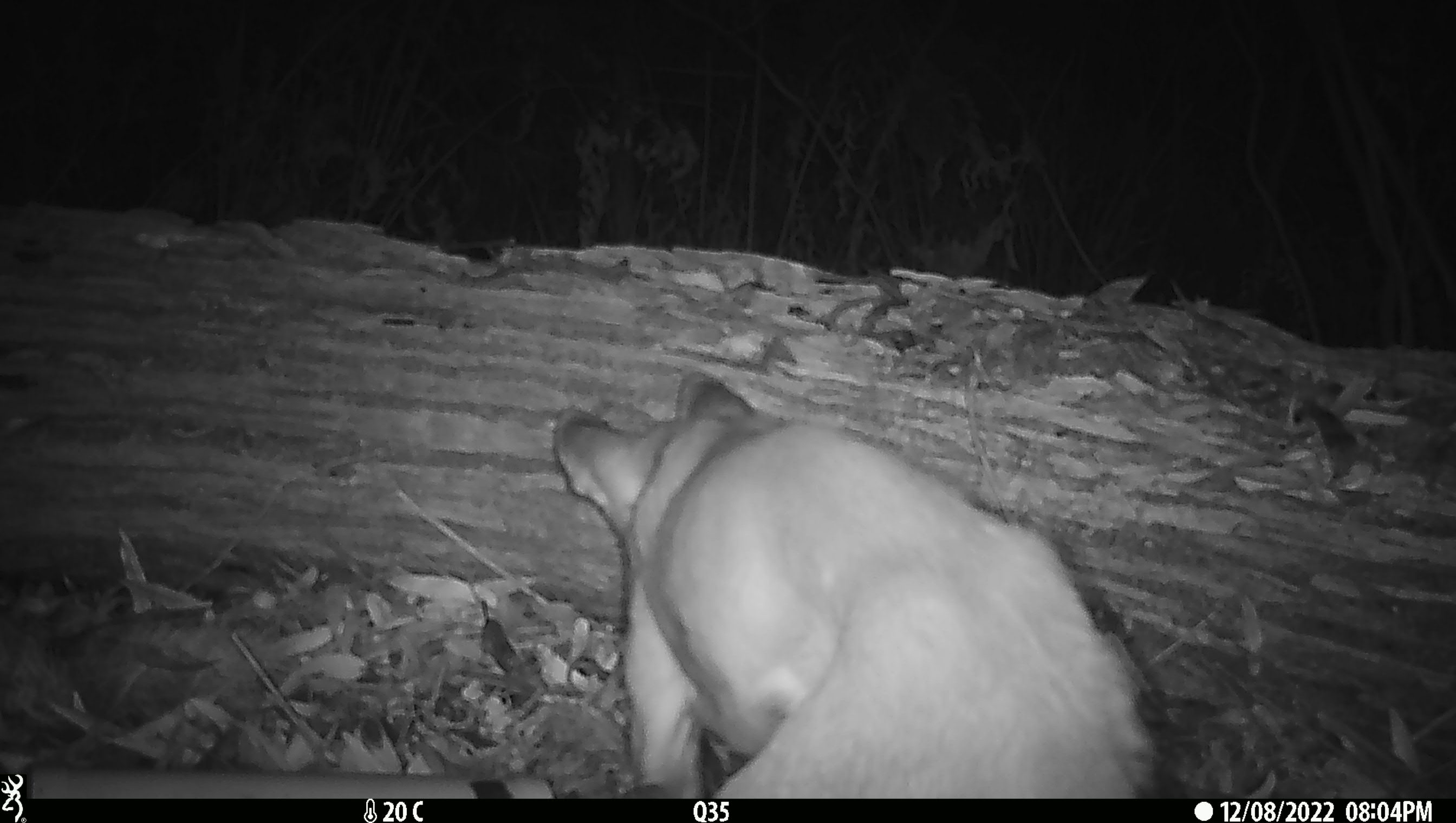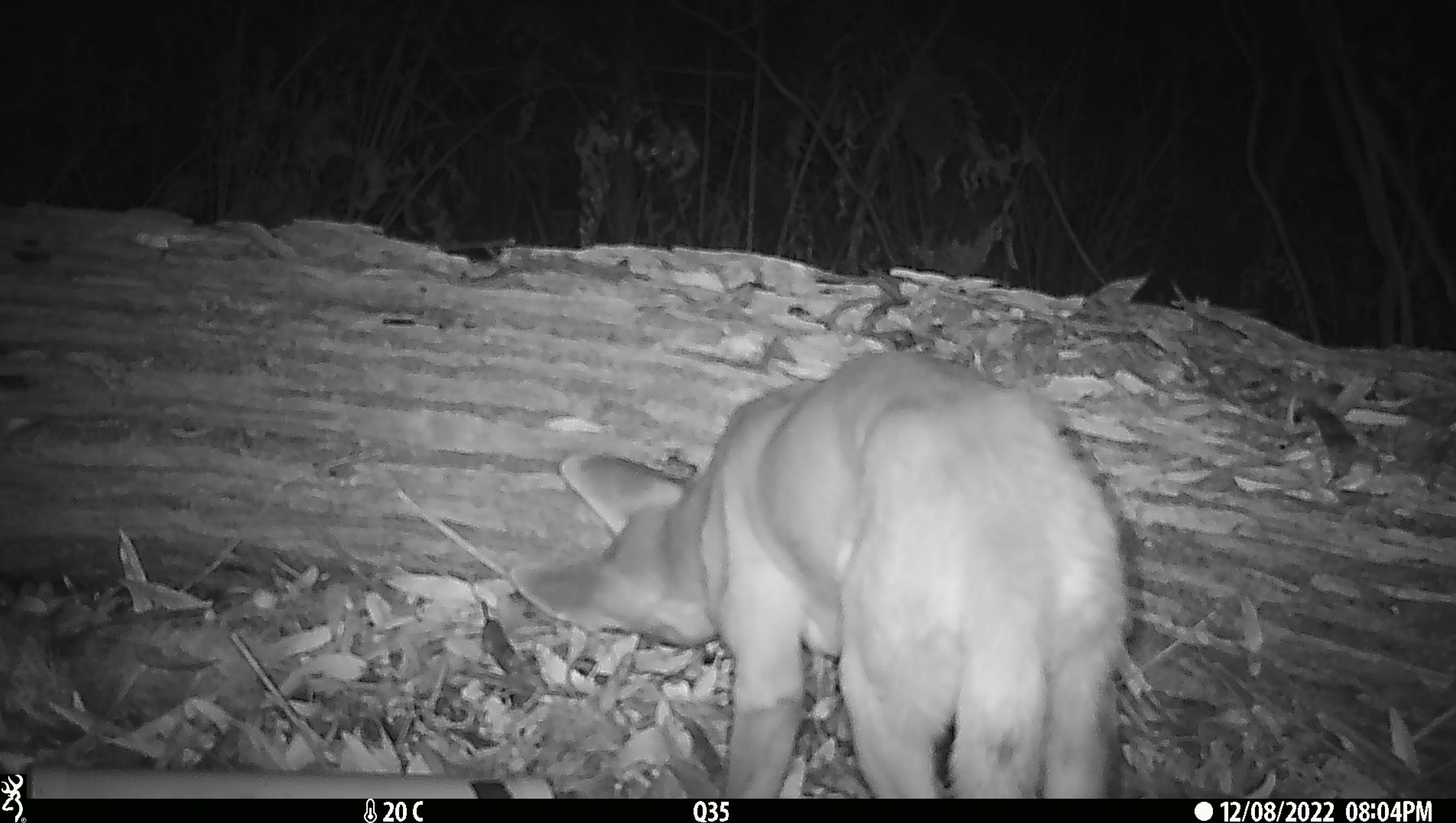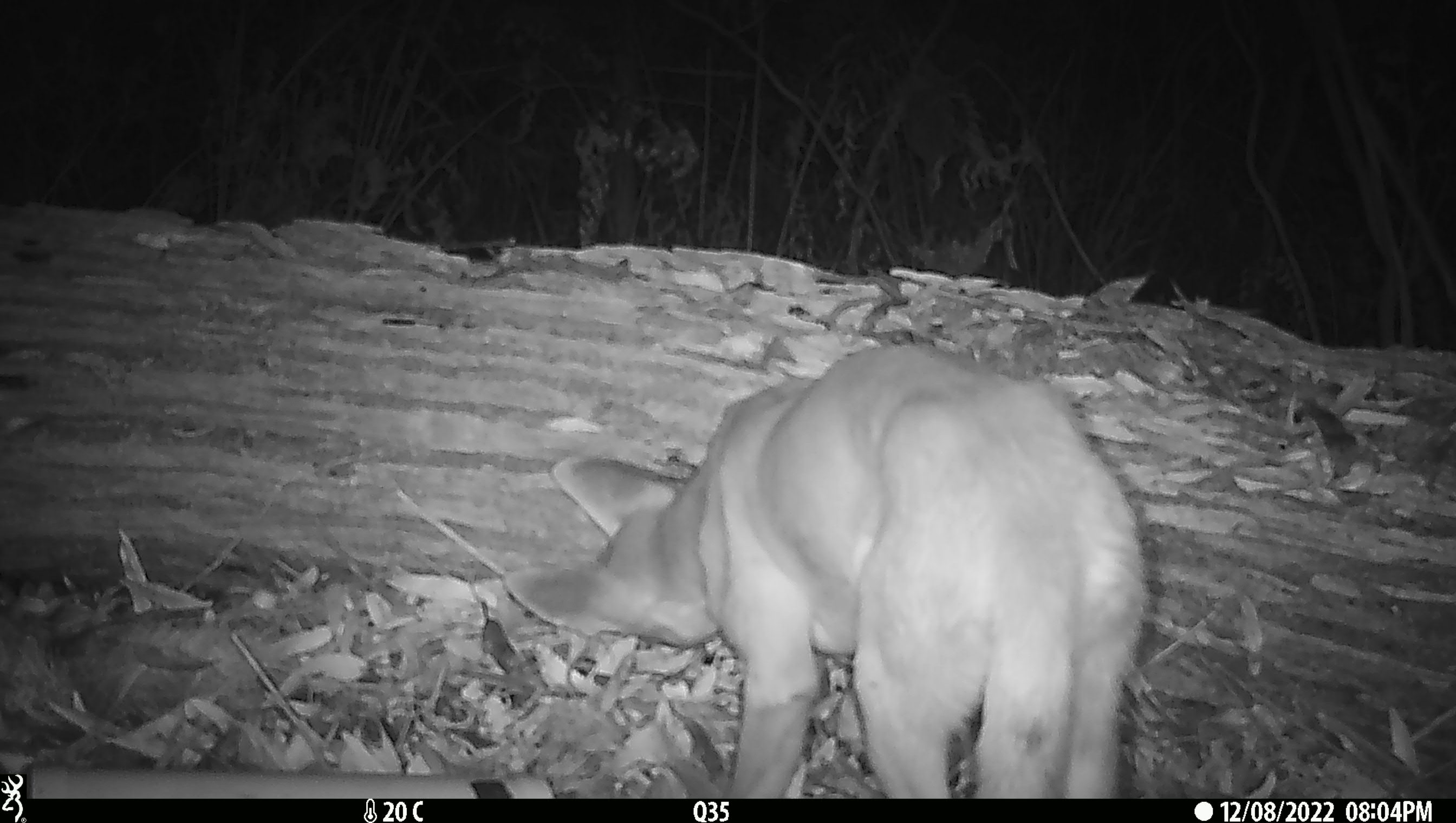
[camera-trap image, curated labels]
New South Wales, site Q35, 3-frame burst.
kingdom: Animalia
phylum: Chordata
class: Mammalia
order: Carnivora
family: Canidae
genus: Canis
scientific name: Canis familiaris dingo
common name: dingo